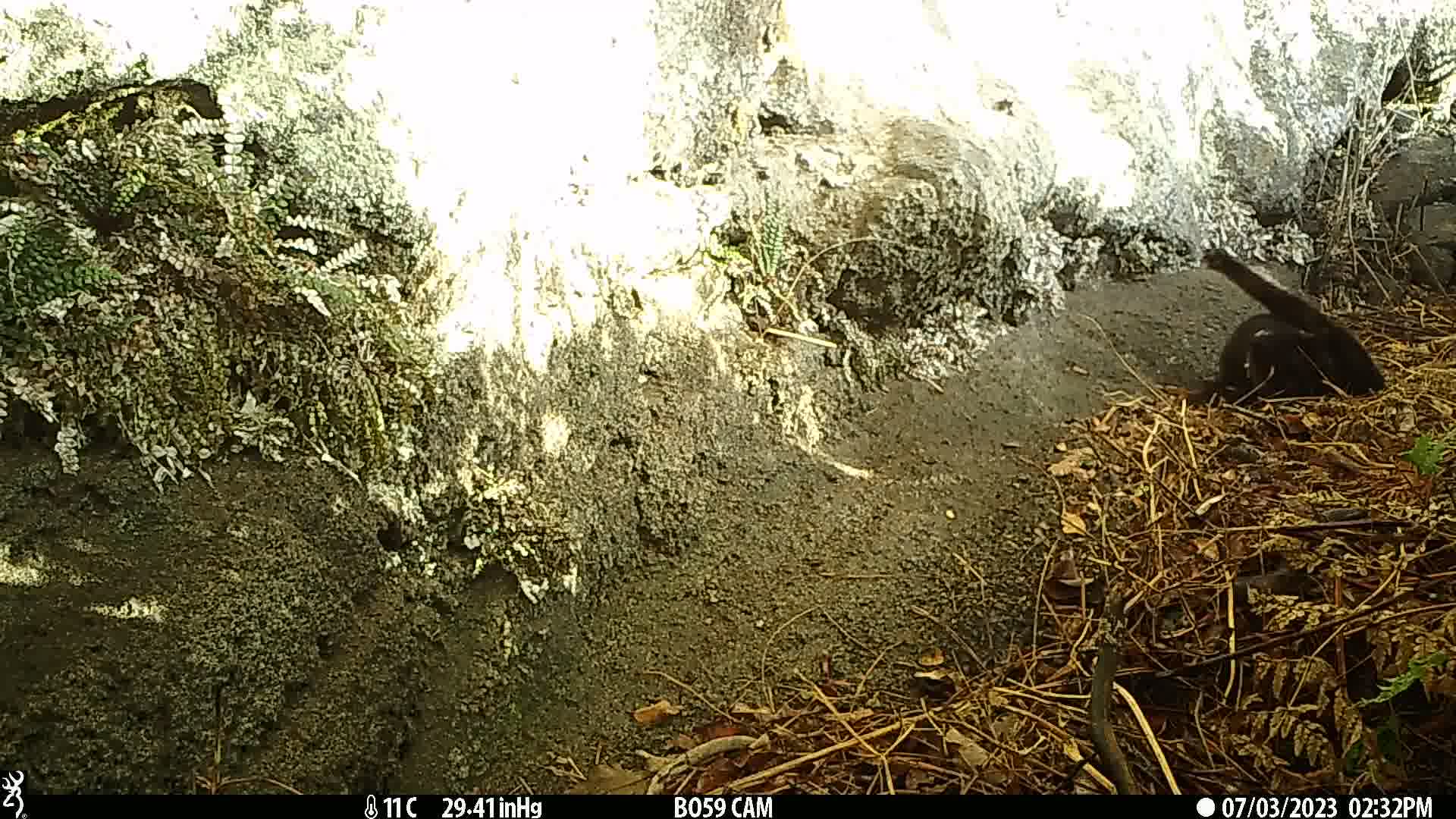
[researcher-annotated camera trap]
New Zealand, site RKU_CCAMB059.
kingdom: Animalia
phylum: Chordata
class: Mammalia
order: Carnivora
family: Felidae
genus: Felis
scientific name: Felis catus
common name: domestic cat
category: cat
Cat (domestic cat) (Felis catus).